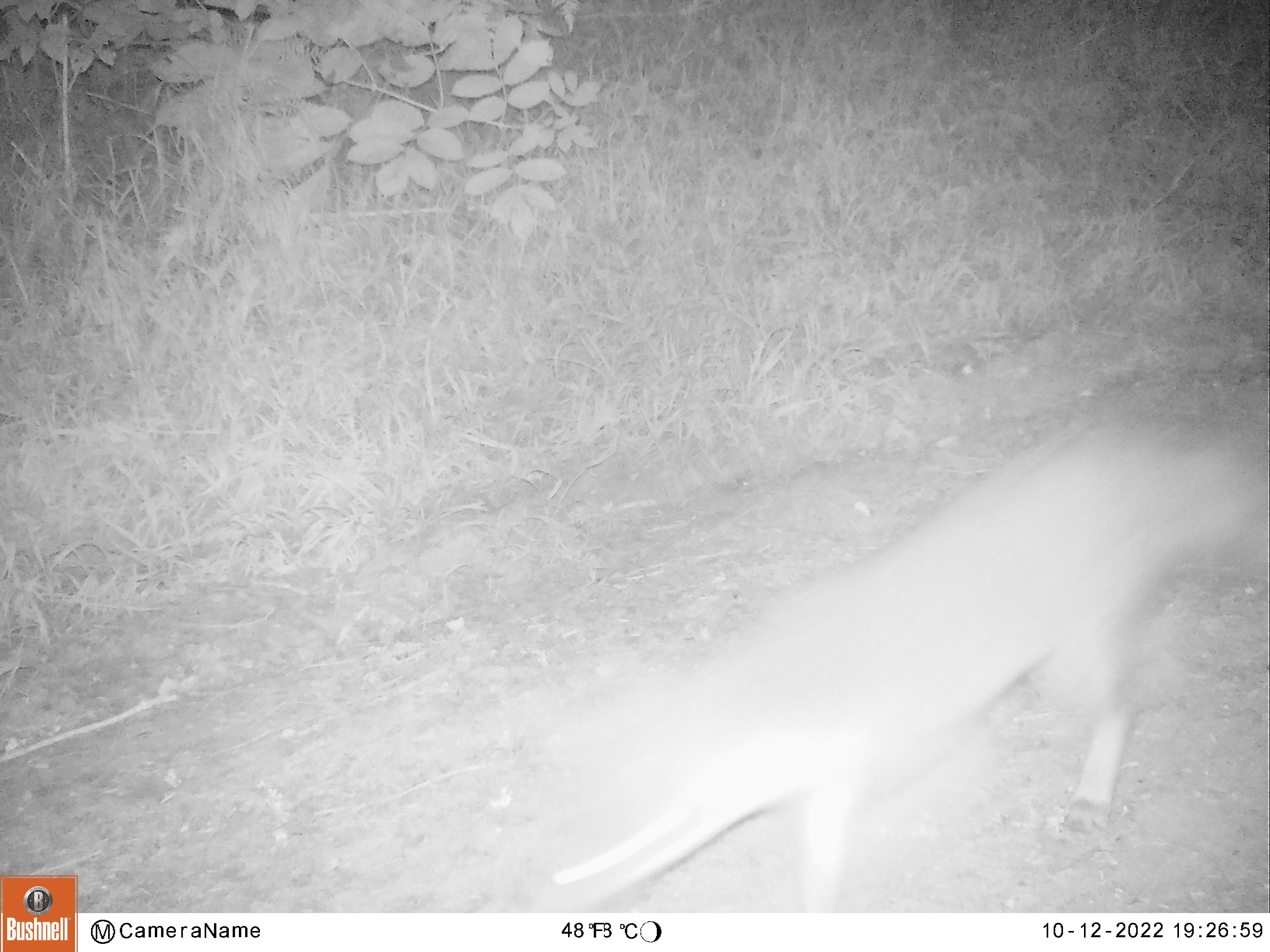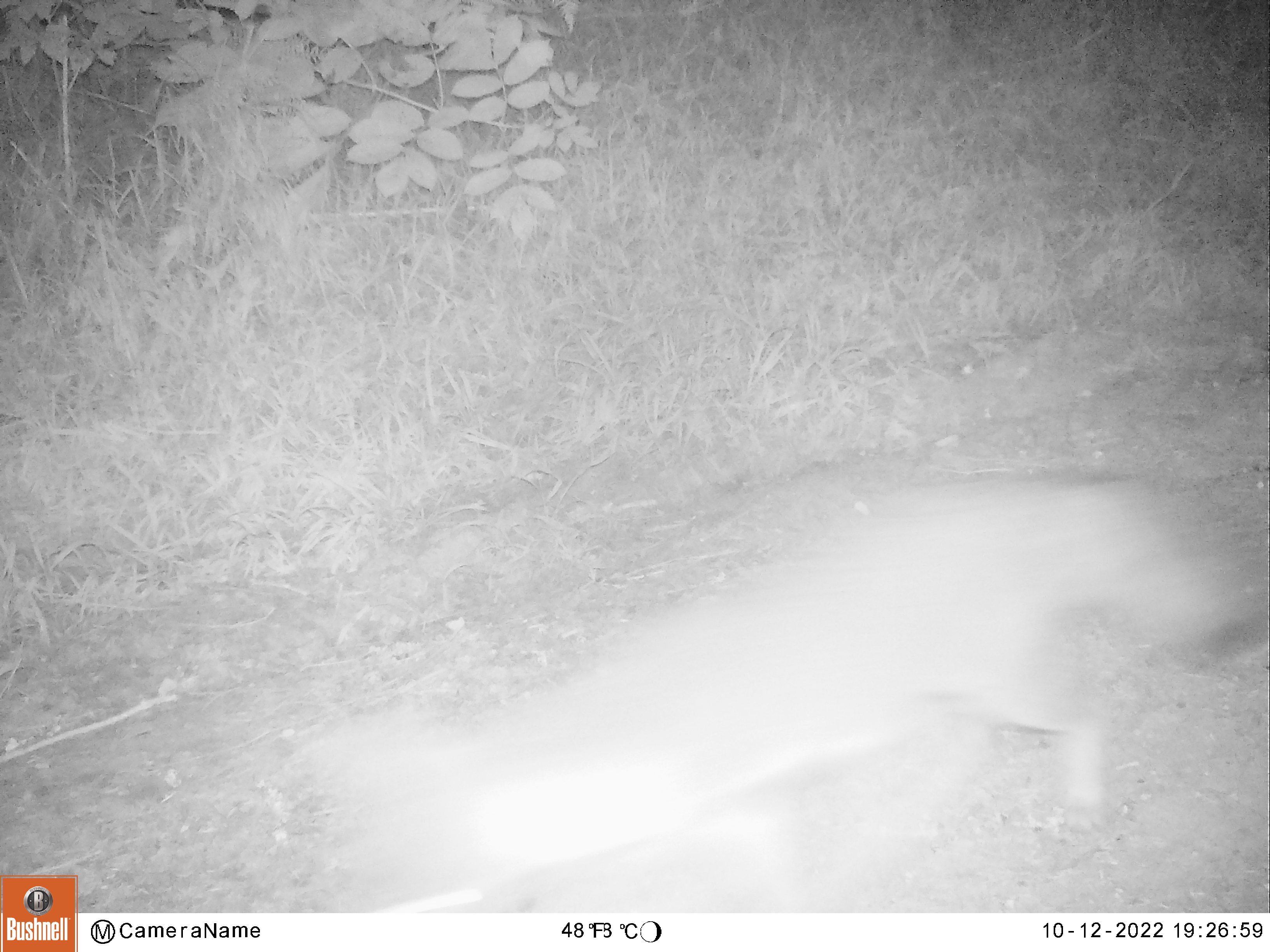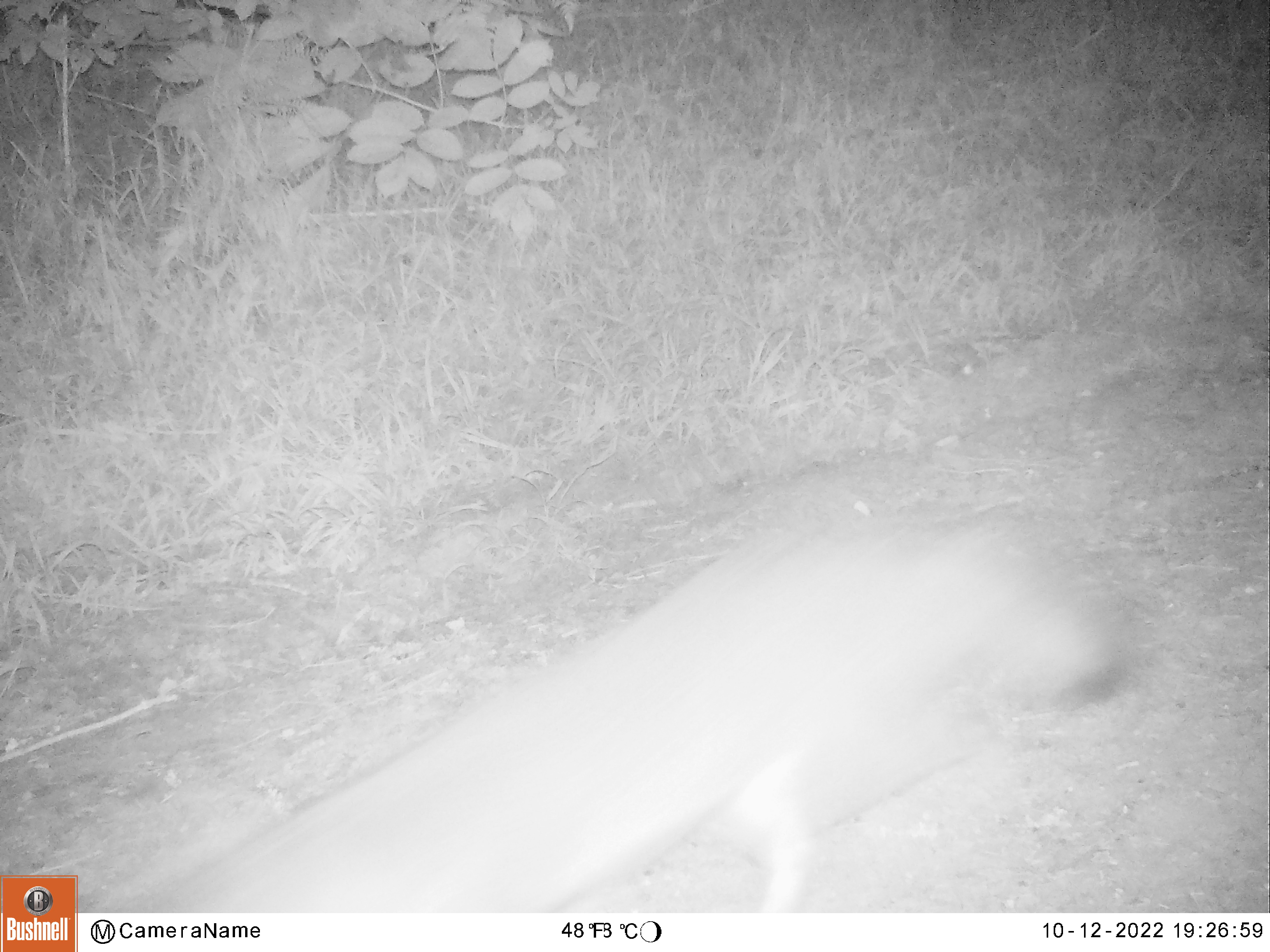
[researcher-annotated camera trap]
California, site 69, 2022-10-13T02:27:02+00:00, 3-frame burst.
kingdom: Animalia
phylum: Chordata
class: Mammalia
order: Carnivora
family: Canidae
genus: Urocyon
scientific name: Urocyon cinereoargenteus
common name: gray fox